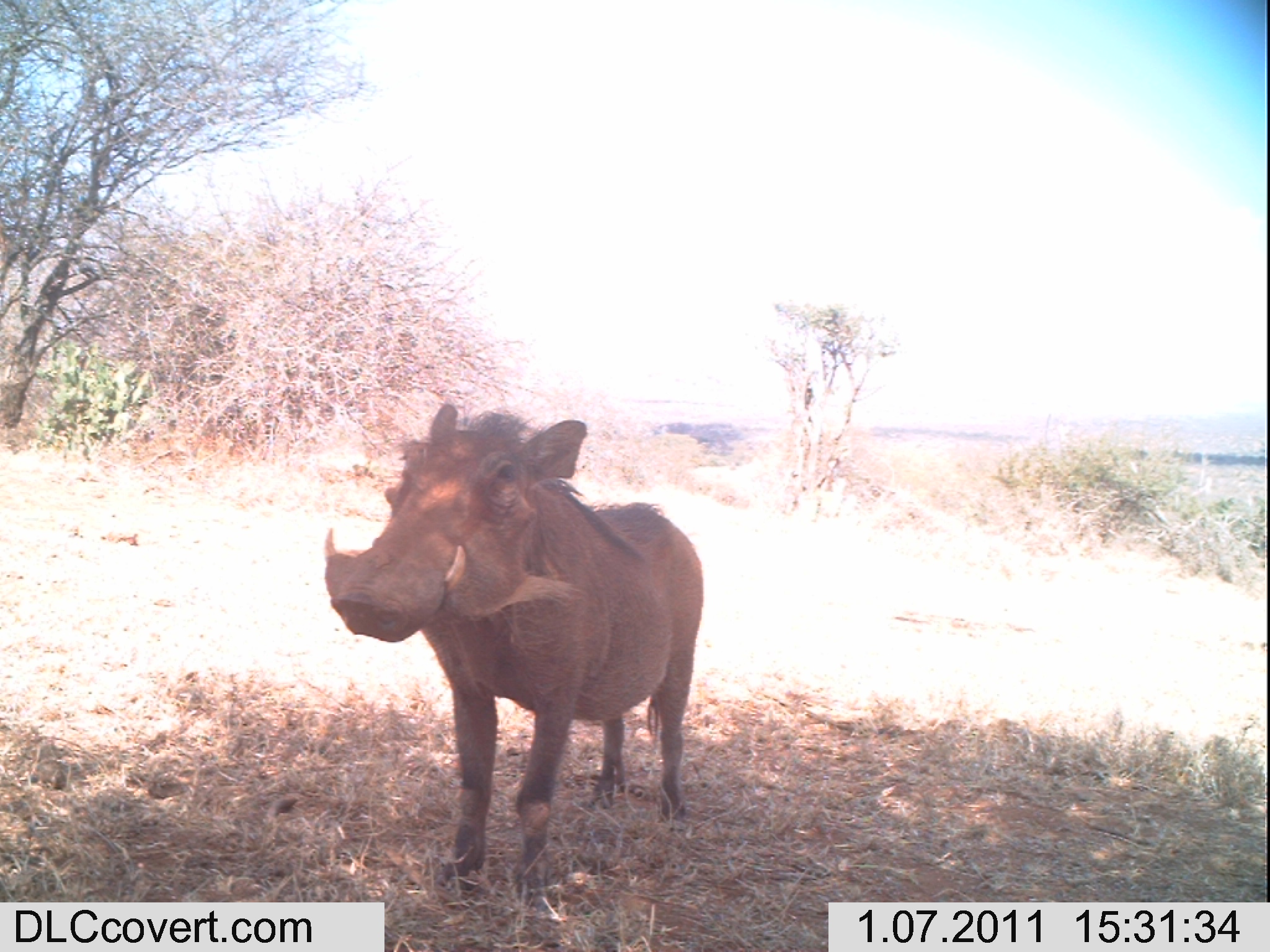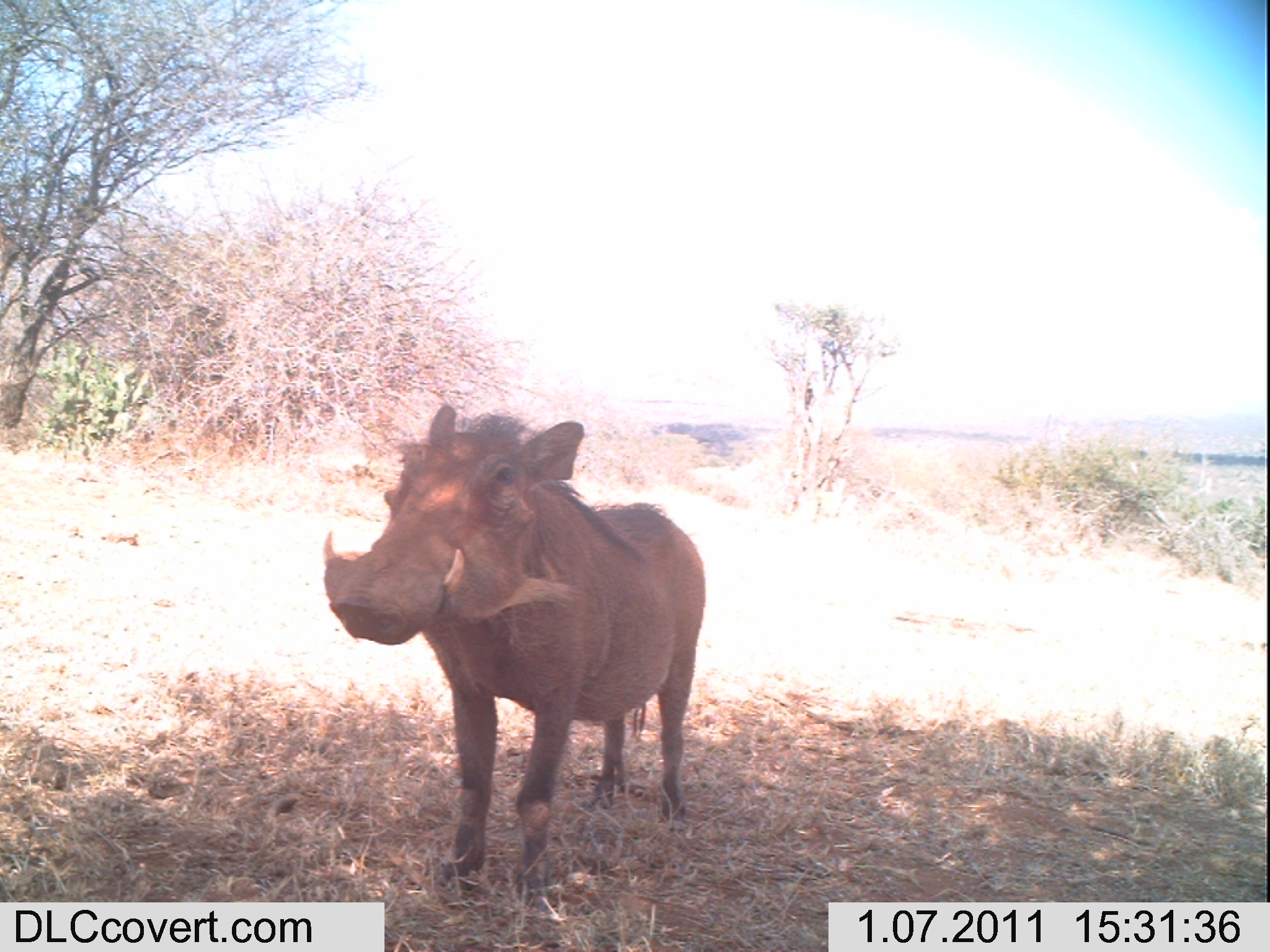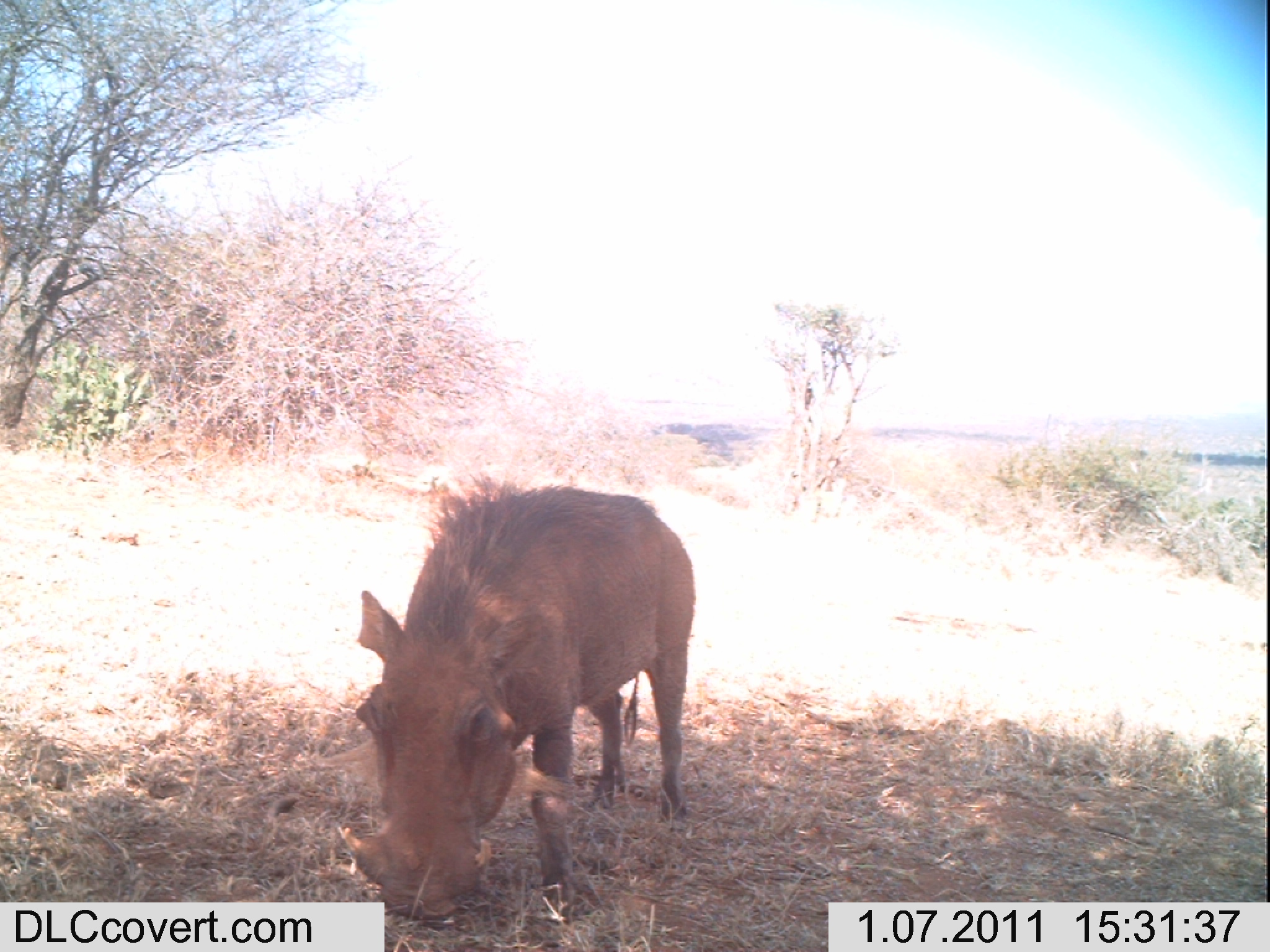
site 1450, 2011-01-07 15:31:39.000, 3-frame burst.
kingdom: Animalia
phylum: Chordata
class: Mammalia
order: Artiodactyla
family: Suidae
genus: Phacochoerus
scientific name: Phacochoerus africanus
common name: common warthog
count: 1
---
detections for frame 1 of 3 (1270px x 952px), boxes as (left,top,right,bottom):
phacochoerus africanus: (326,401,704,904)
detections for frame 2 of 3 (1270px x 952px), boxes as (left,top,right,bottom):
phacochoerus africanus: (320,402,705,912)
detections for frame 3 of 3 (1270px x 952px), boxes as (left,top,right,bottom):
phacochoerus africanus: (342,475,695,931)